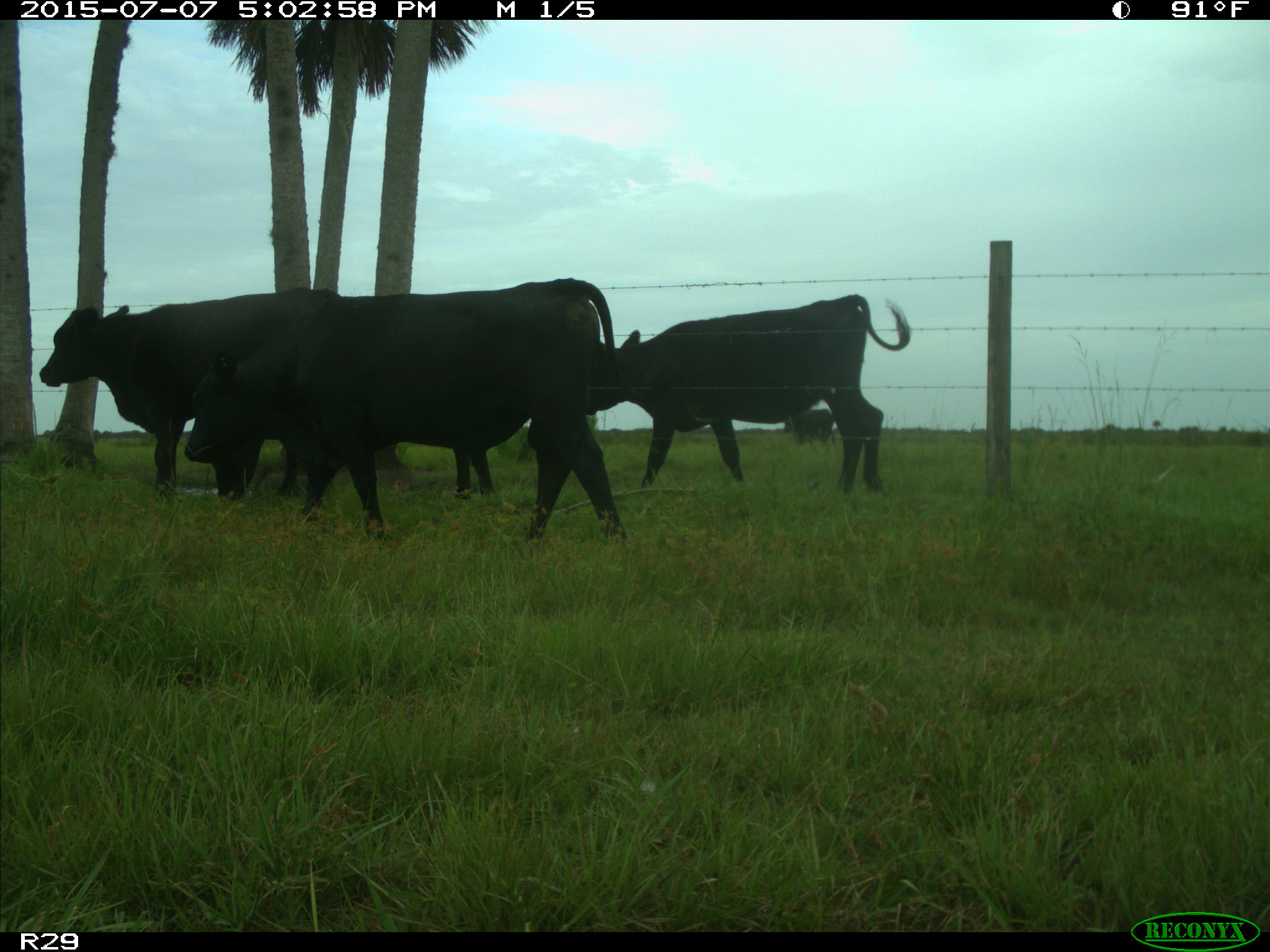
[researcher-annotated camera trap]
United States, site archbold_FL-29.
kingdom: Animalia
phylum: Chordata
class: Mammalia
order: Artiodactyla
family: Bovidae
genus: Bos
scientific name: Bos taurus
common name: domestic cow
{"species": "Bos taurus (domestic cow)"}